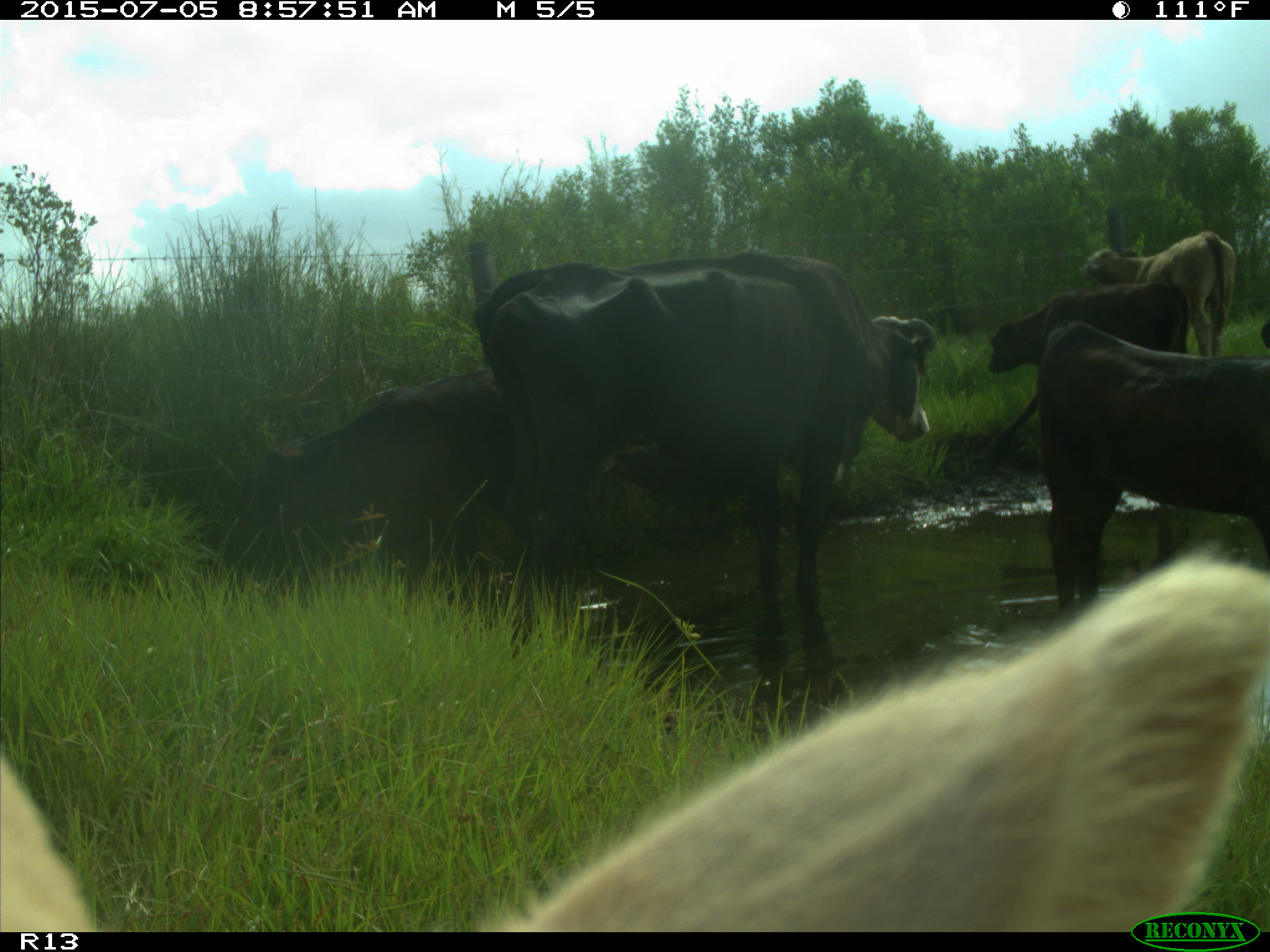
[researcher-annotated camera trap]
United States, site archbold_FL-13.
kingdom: Animalia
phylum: Chordata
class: Mammalia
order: Artiodactyla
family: Bovidae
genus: Bos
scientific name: Bos taurus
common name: domestic cow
Bos taurus (domestic cow).